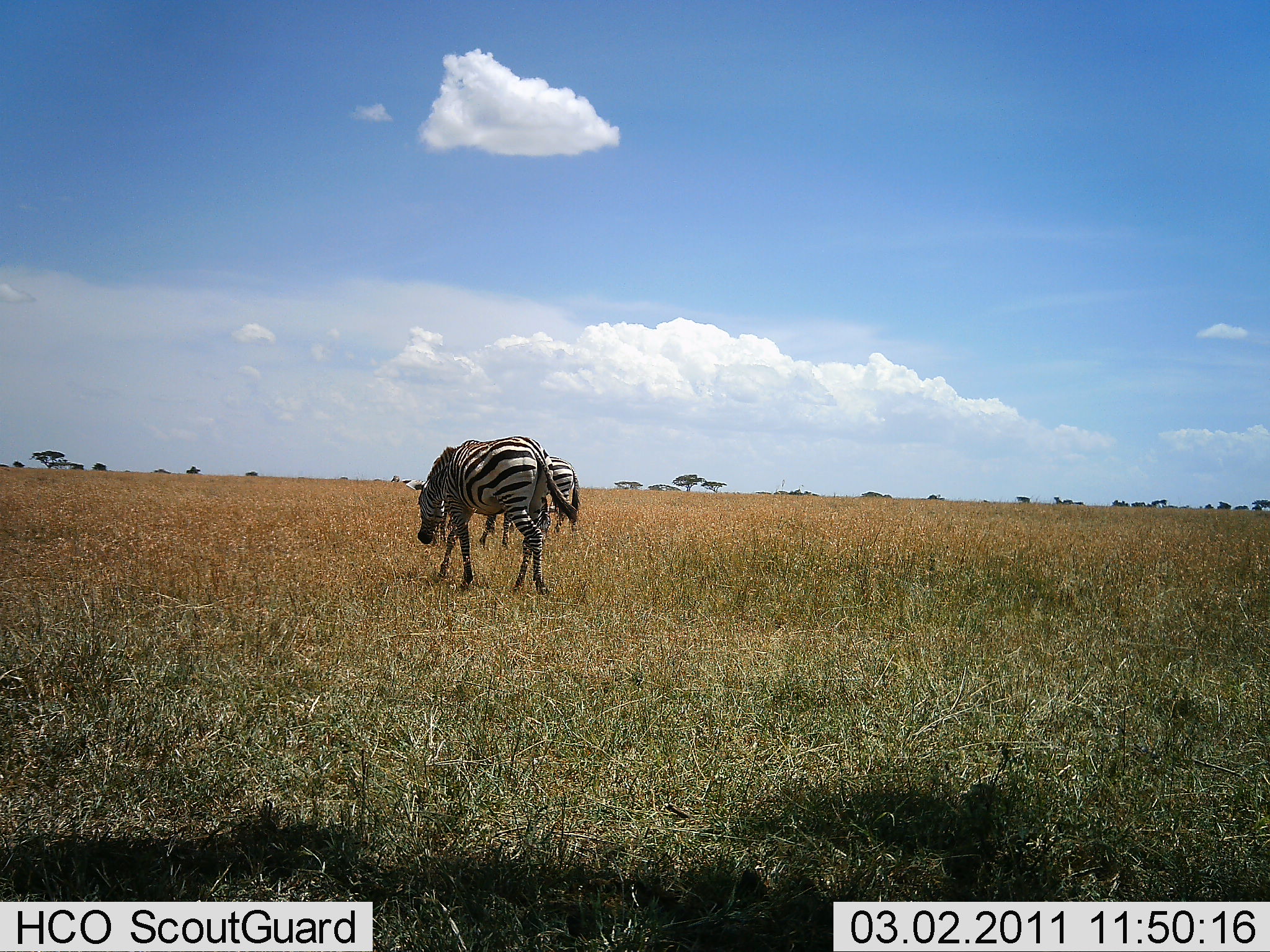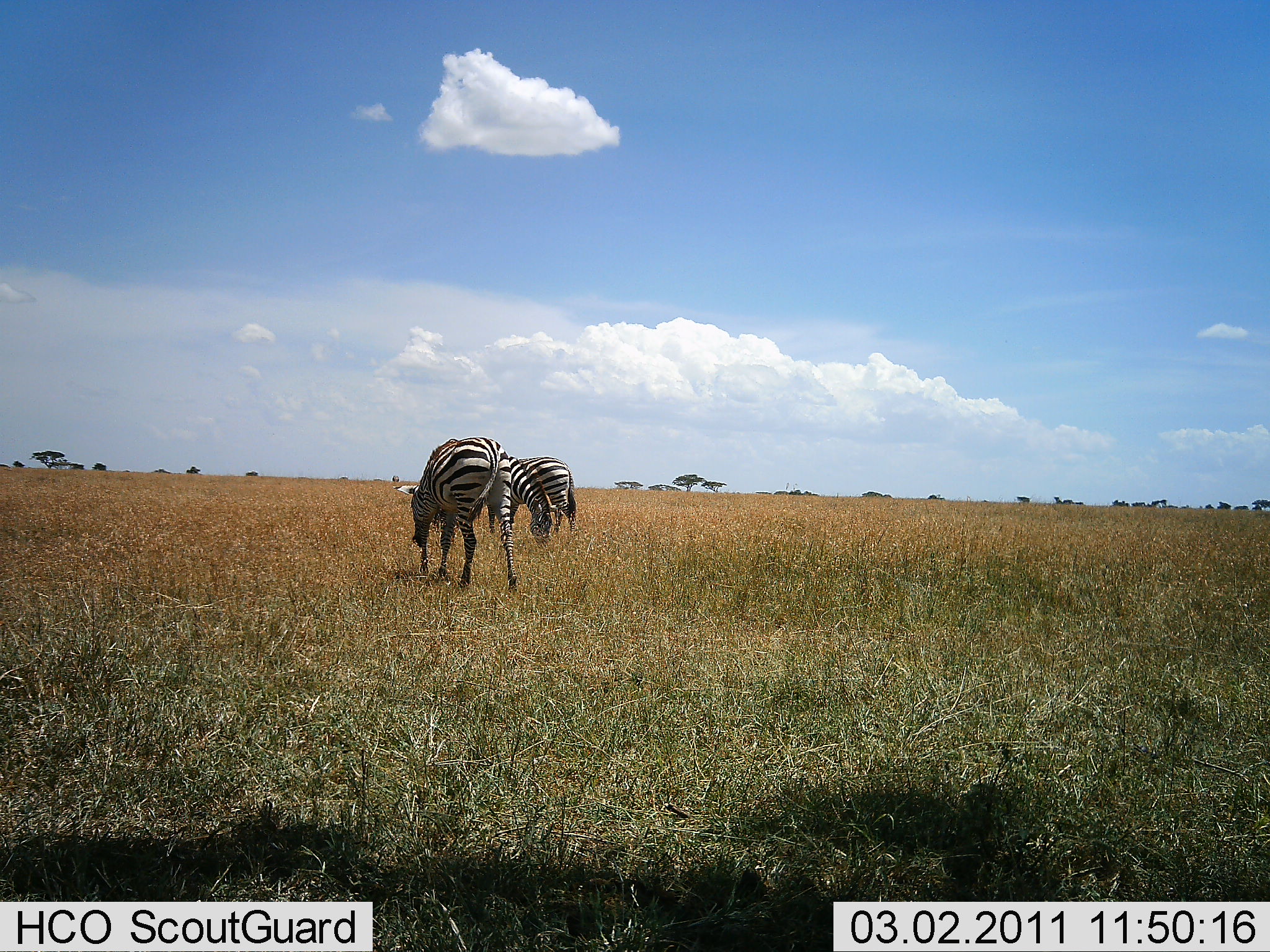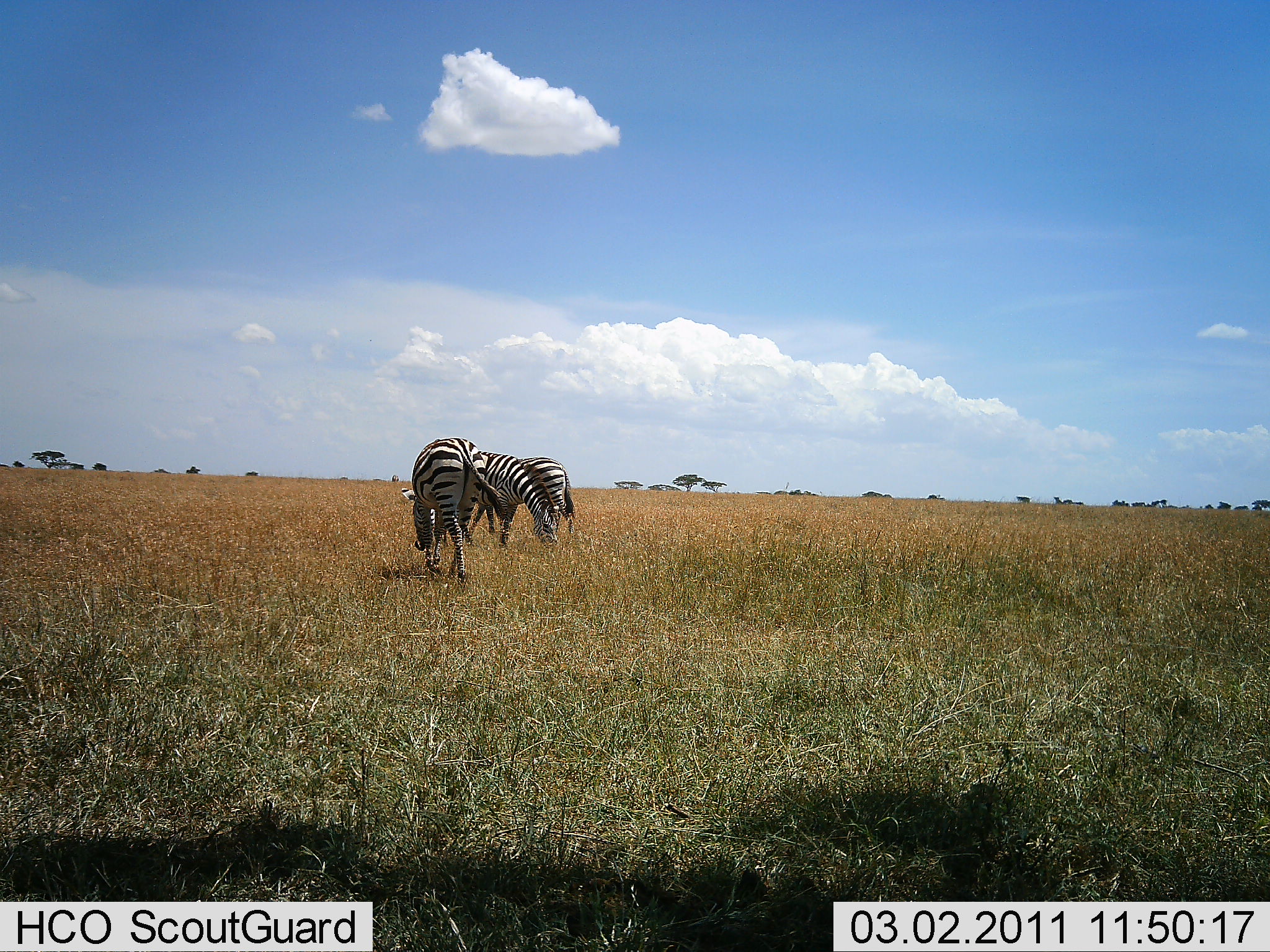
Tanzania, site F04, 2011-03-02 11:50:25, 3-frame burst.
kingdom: Animalia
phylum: Chordata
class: Mammalia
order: Perissodactyla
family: Equidae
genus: Equus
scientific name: Equus quagga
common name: plains zebra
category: zebra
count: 3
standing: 0%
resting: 0%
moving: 60%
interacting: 0%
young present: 0%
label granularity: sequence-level